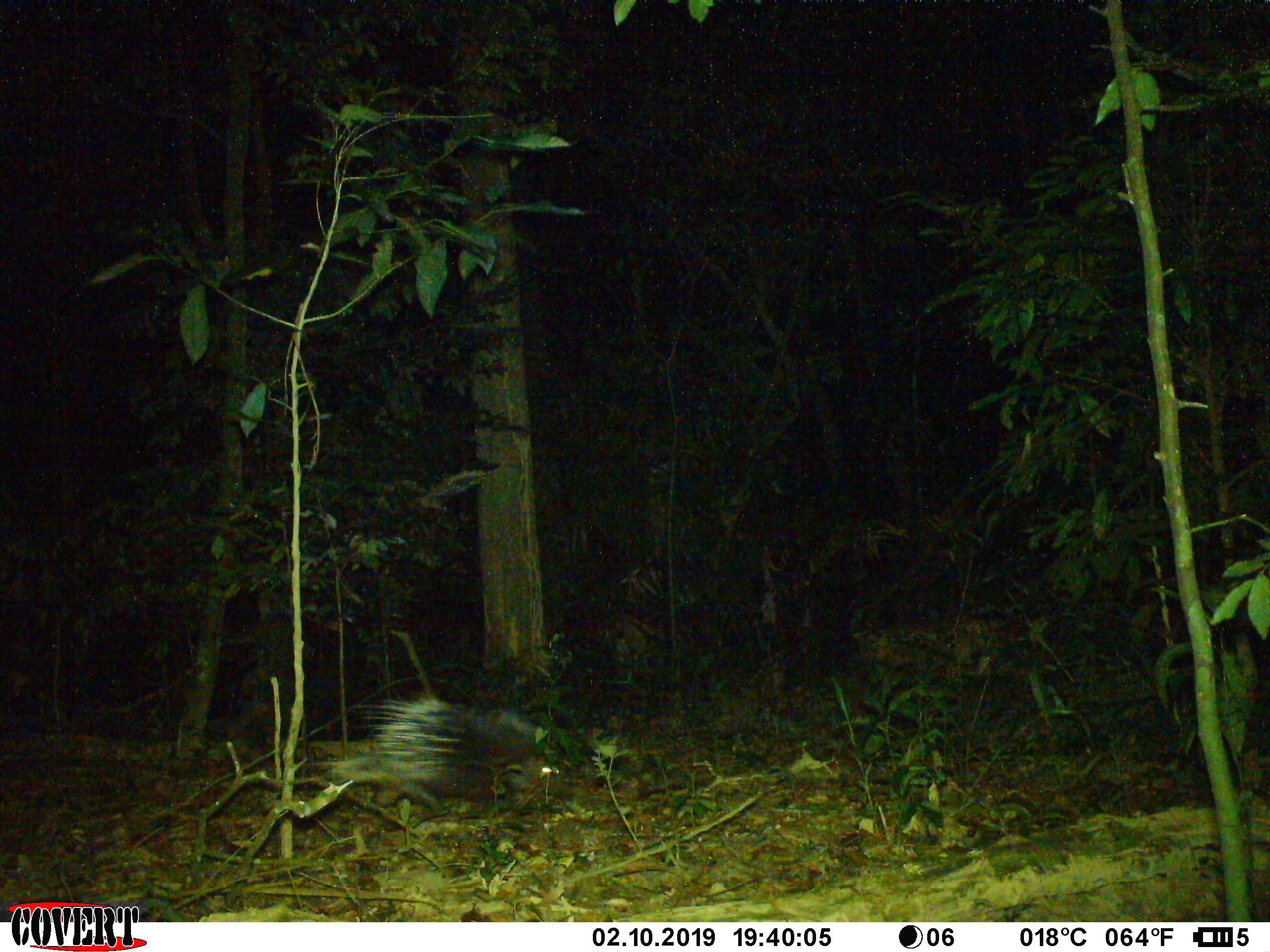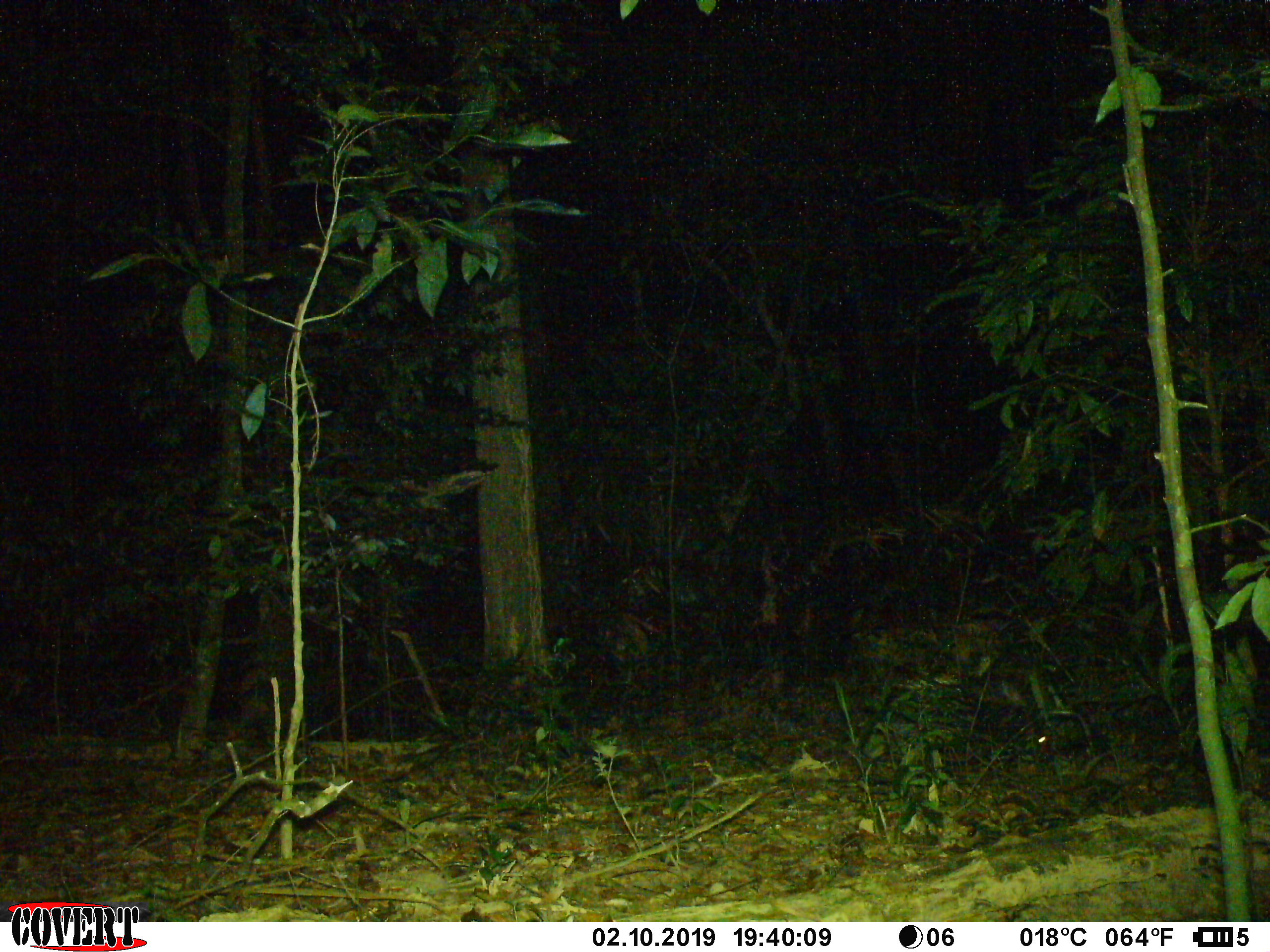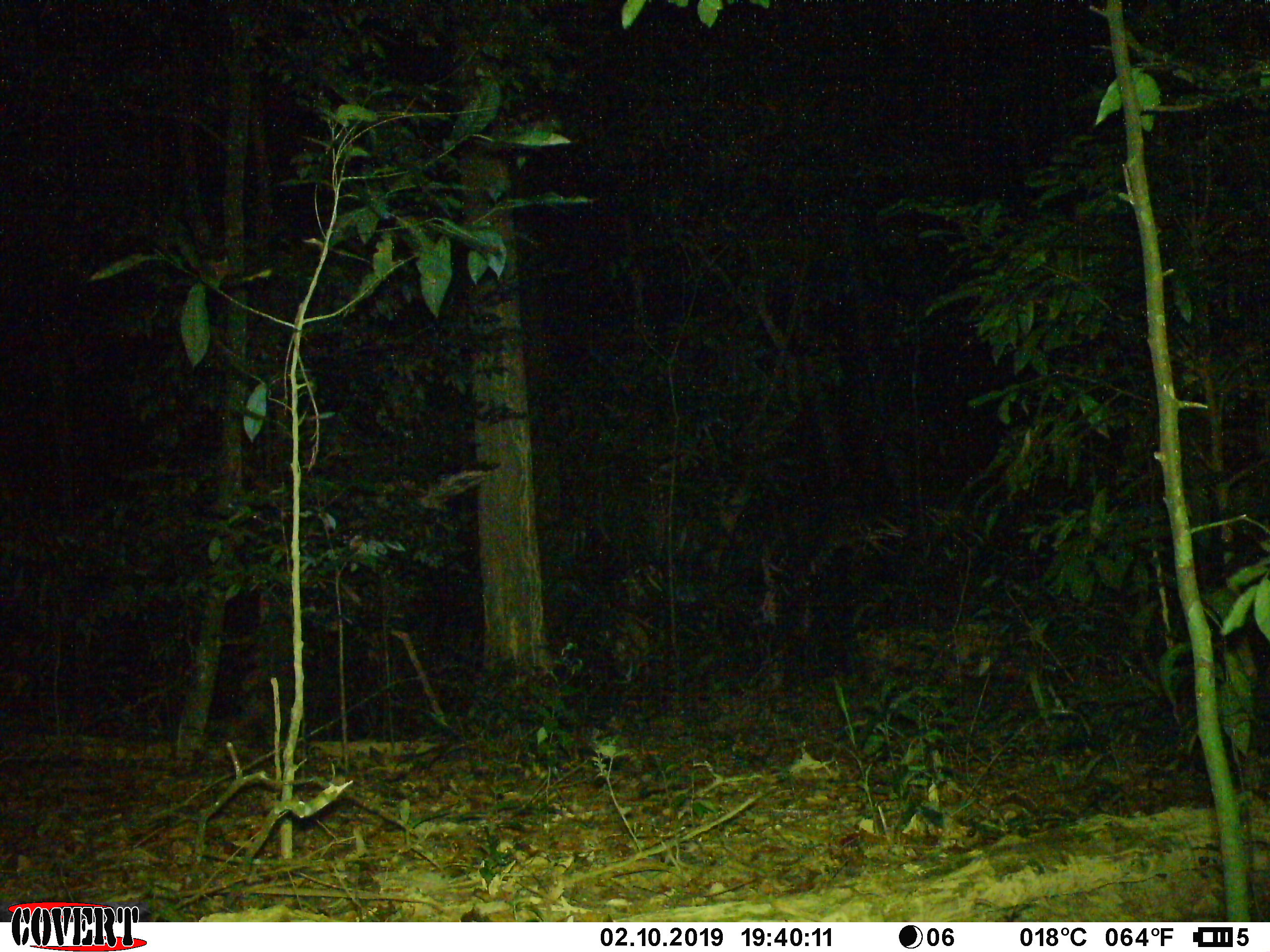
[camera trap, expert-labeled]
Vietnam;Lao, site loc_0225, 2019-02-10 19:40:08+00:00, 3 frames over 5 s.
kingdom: Animalia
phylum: Chordata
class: Mammalia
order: Rodentia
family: Hystricidae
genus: Hystrix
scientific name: Hystrix brachyura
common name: malayan porcupine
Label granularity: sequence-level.